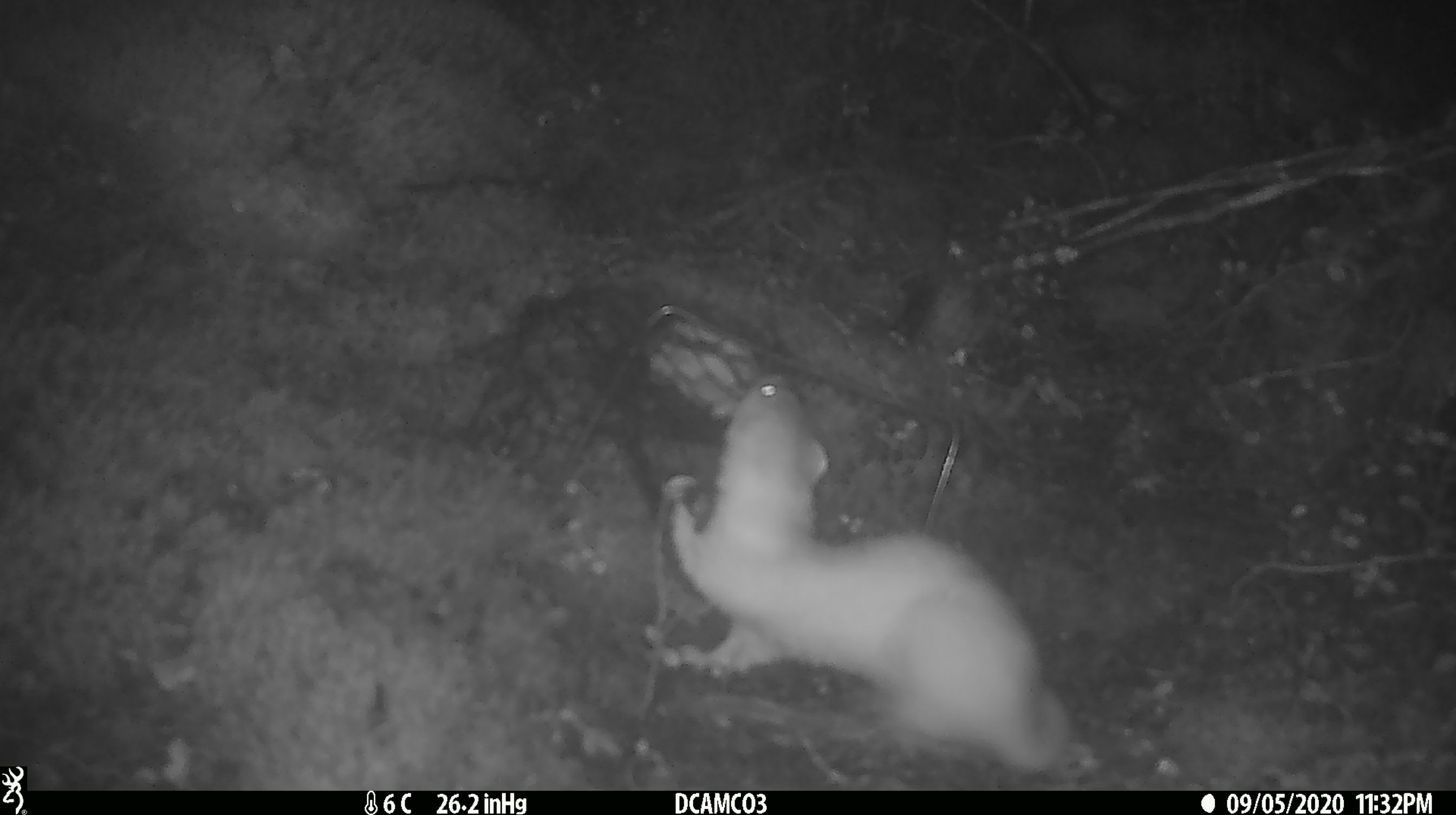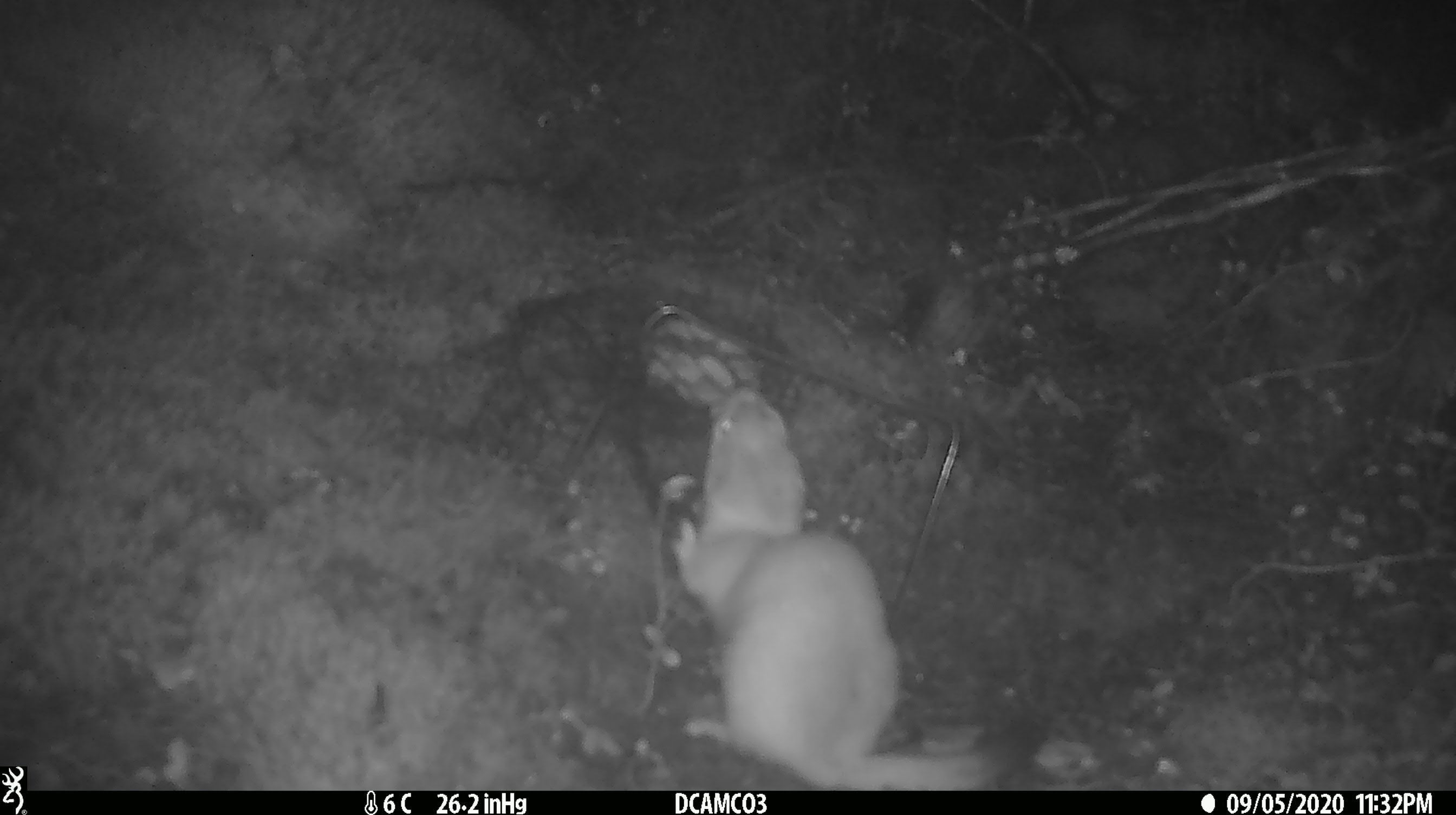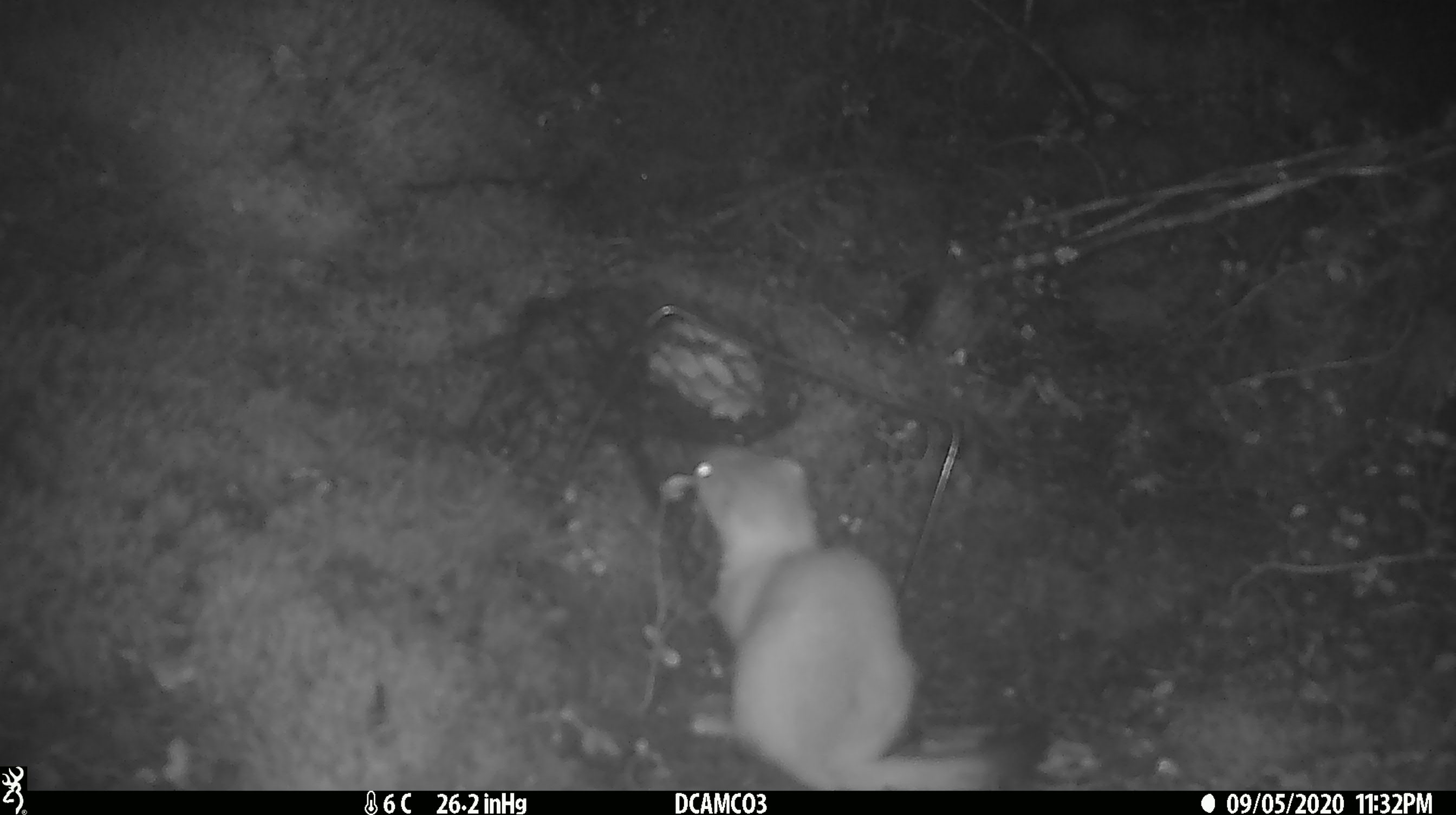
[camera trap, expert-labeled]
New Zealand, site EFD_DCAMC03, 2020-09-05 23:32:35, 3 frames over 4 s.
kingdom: Animalia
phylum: Chordata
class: Mammalia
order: Carnivora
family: Mustelidae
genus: Mustela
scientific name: Mustela erminea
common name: stoat